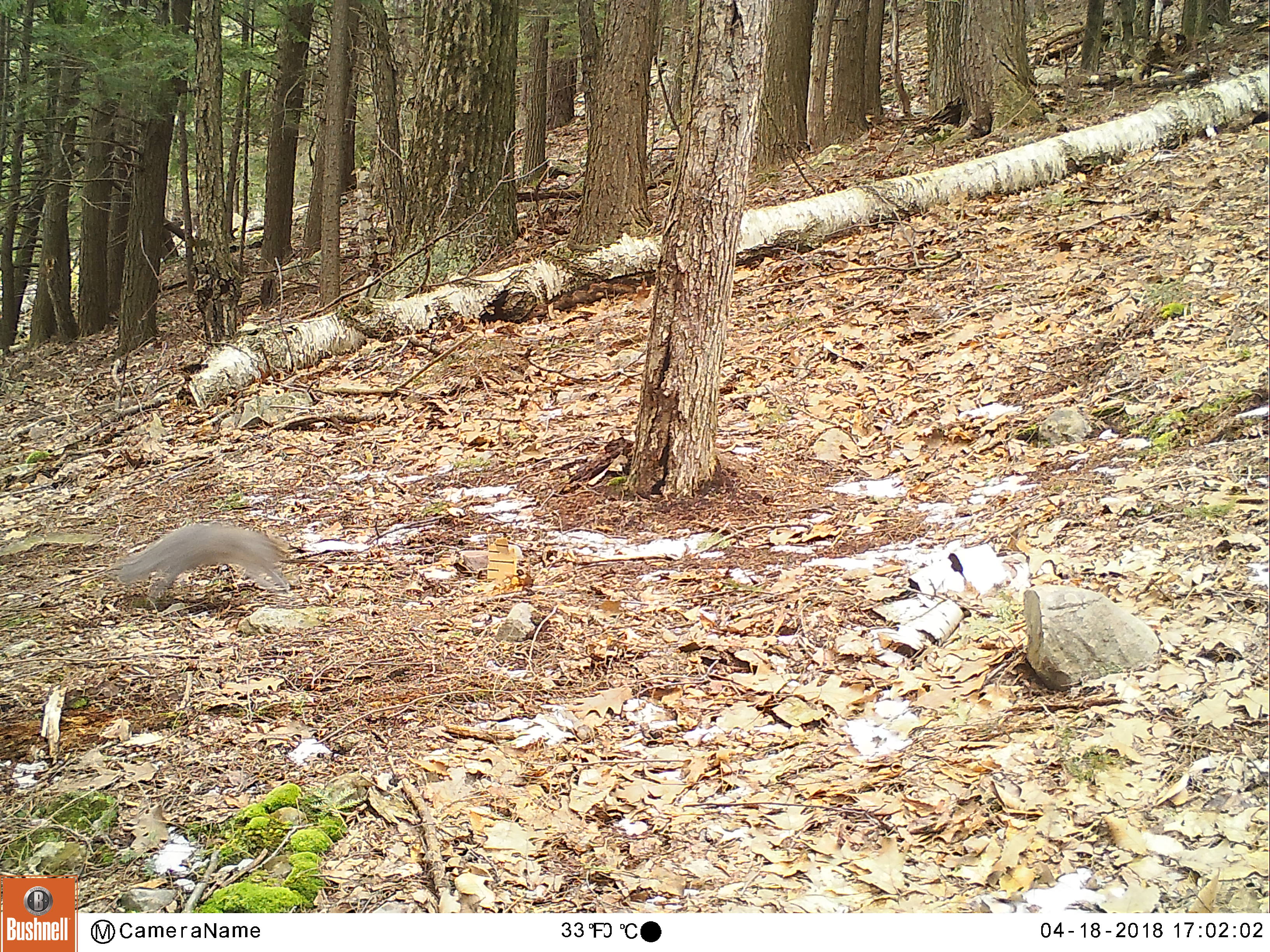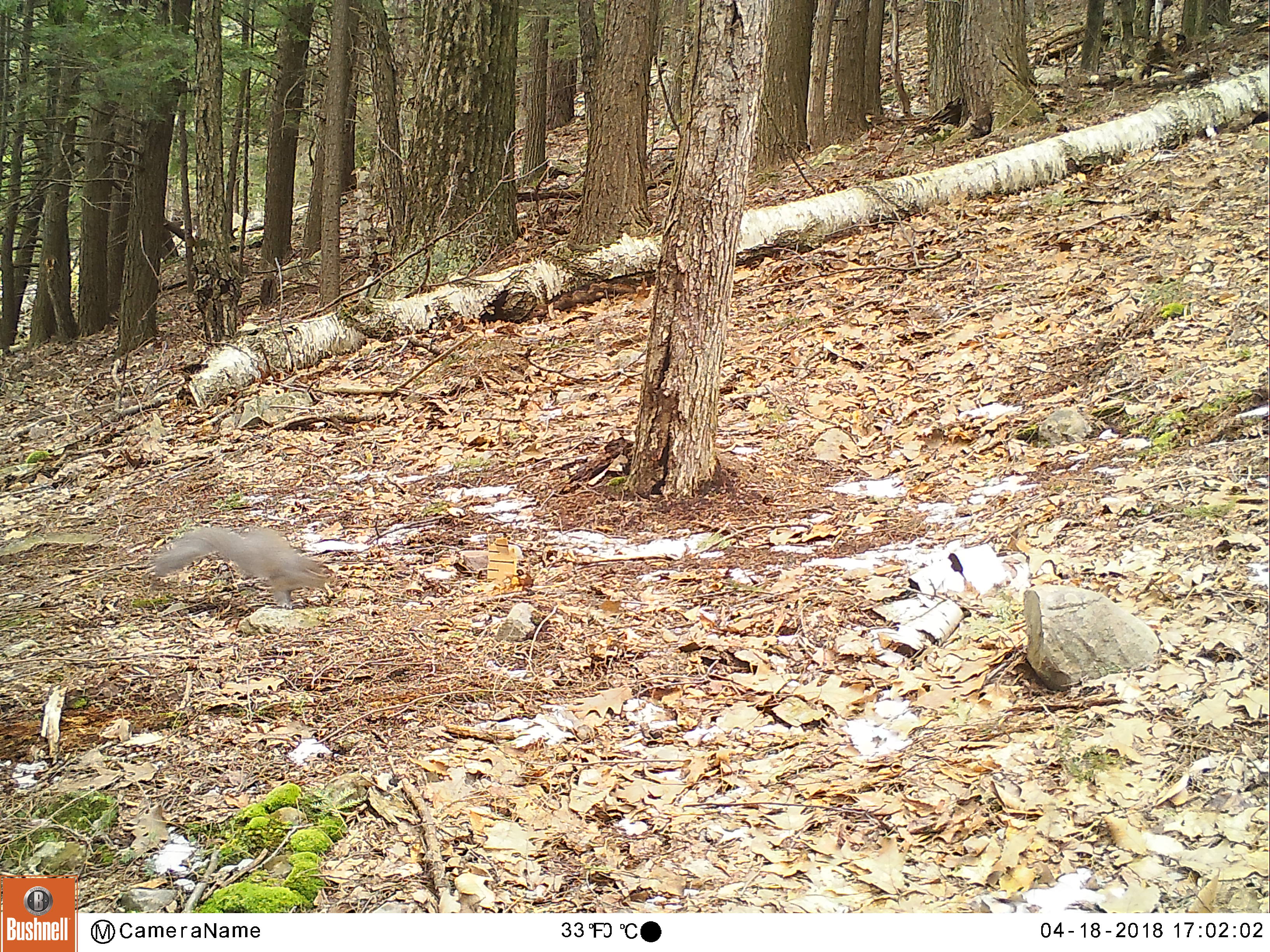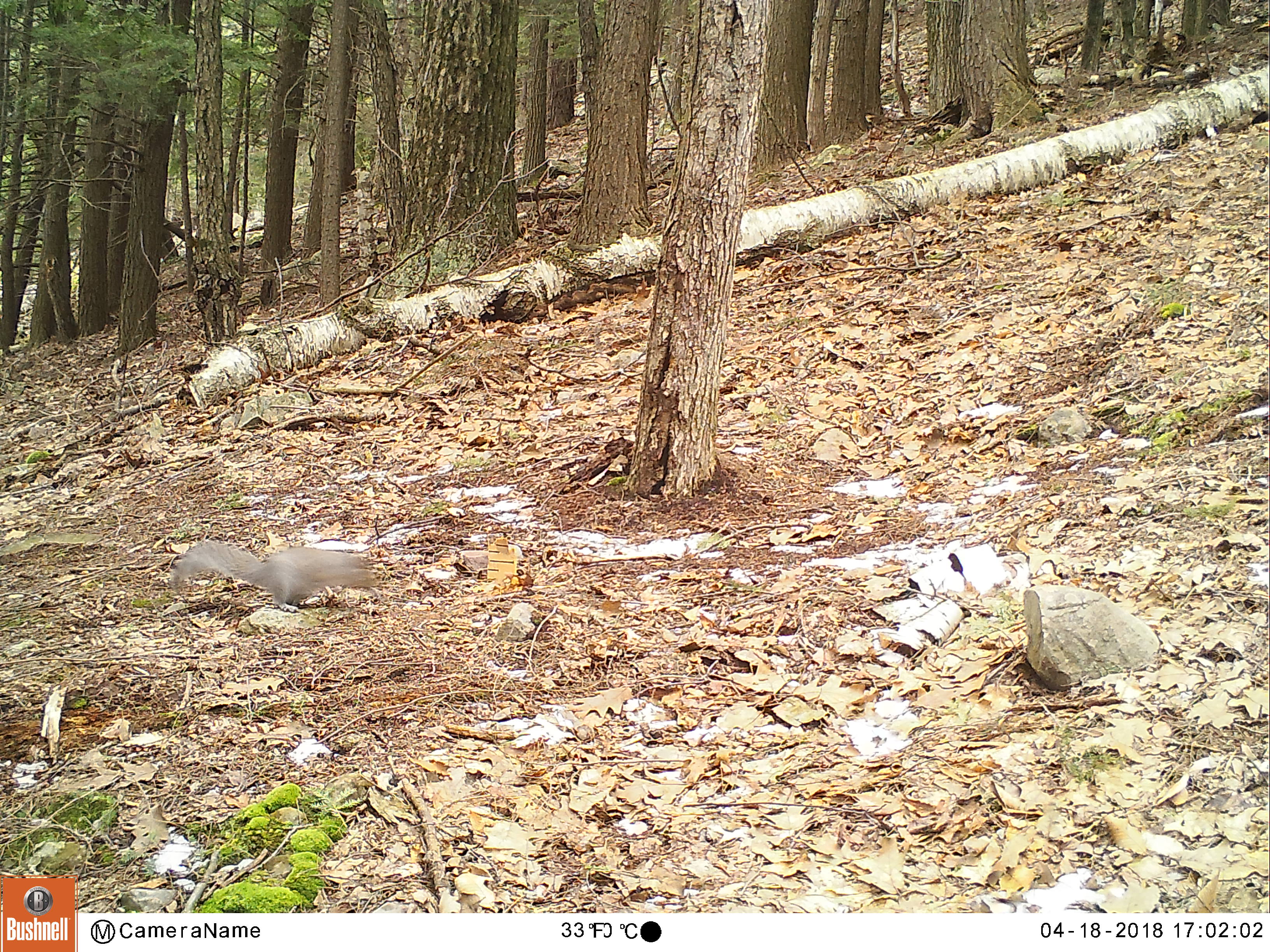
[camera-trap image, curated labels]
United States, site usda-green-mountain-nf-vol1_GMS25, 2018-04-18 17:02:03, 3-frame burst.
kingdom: Animalia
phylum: Chordata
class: Mammalia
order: Rodentia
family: Sciuridae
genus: Sciurus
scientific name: Sciurus carolinensis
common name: gray squirrel